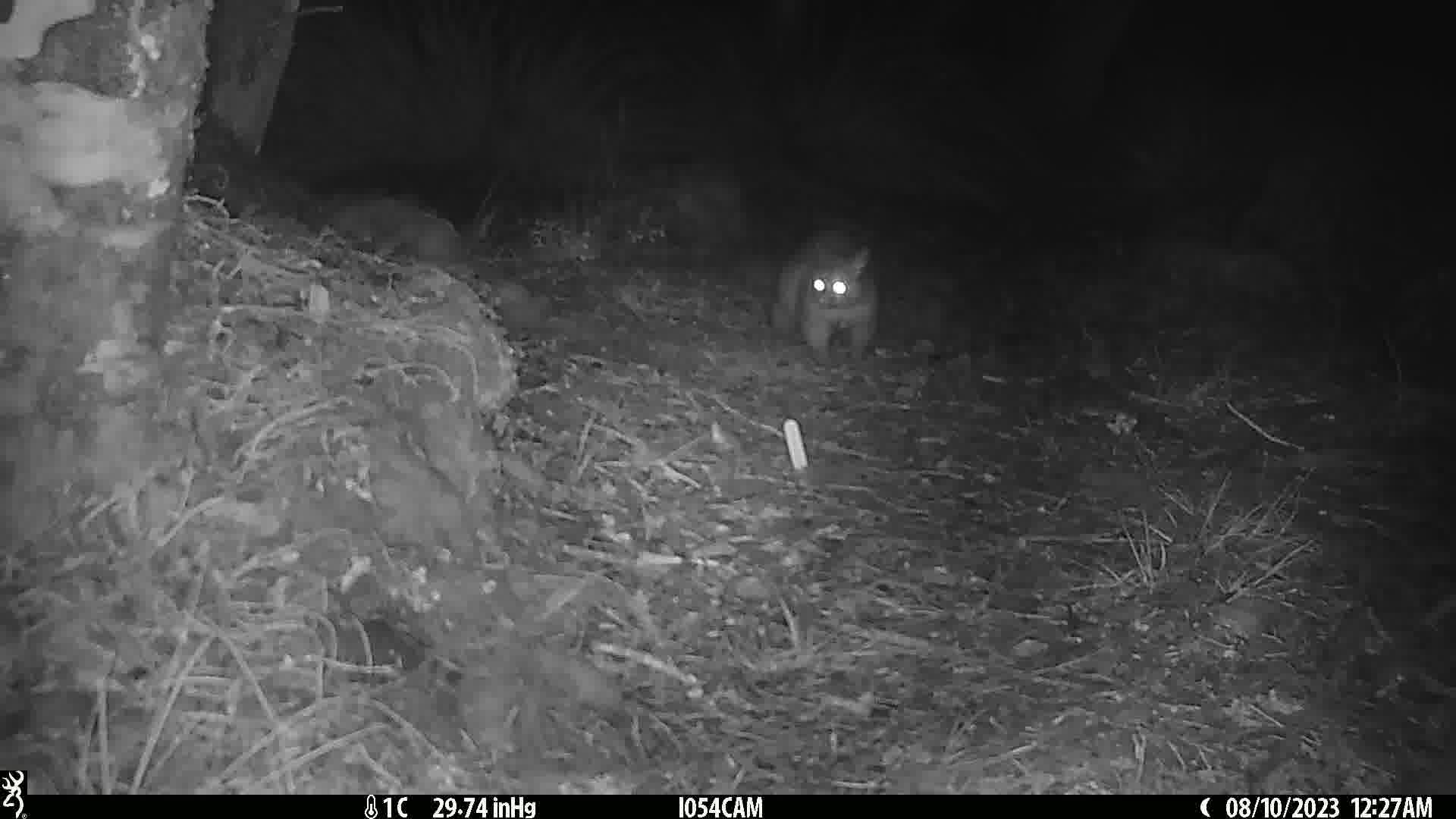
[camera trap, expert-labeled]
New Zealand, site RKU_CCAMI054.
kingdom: Animalia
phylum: Chordata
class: Mammalia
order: Diprotodontia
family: Phalangeridae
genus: Trichosurus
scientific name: Trichosurus vulpecula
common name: common brushtail possum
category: possum